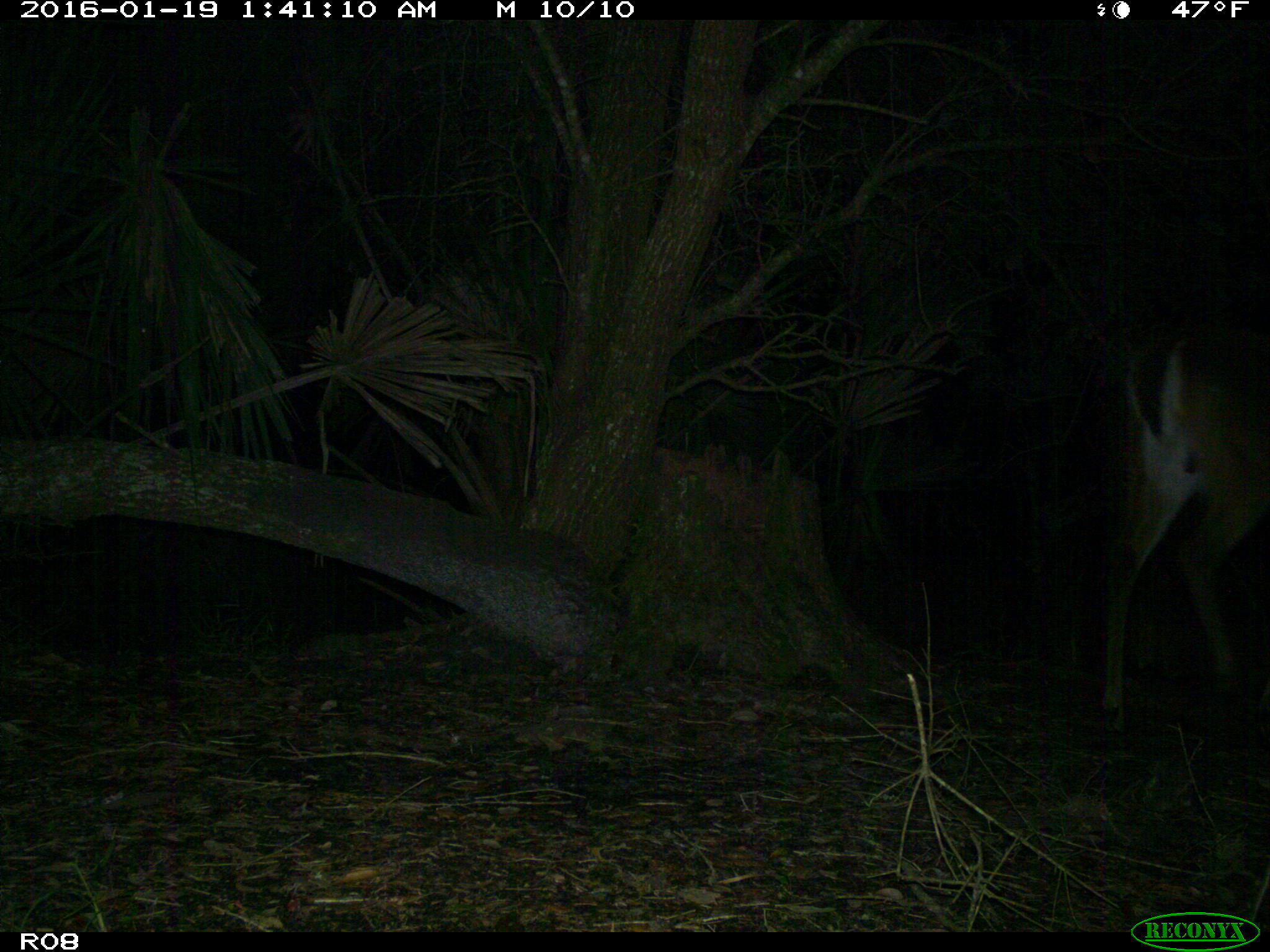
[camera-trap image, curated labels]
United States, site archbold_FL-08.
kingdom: Animalia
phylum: Chordata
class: Mammalia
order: Artiodactyla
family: Cervidae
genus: Odocoileus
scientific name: Odocoileus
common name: deer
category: unidentified deer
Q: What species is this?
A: Unidentified deer (deer) (Odocoileus).